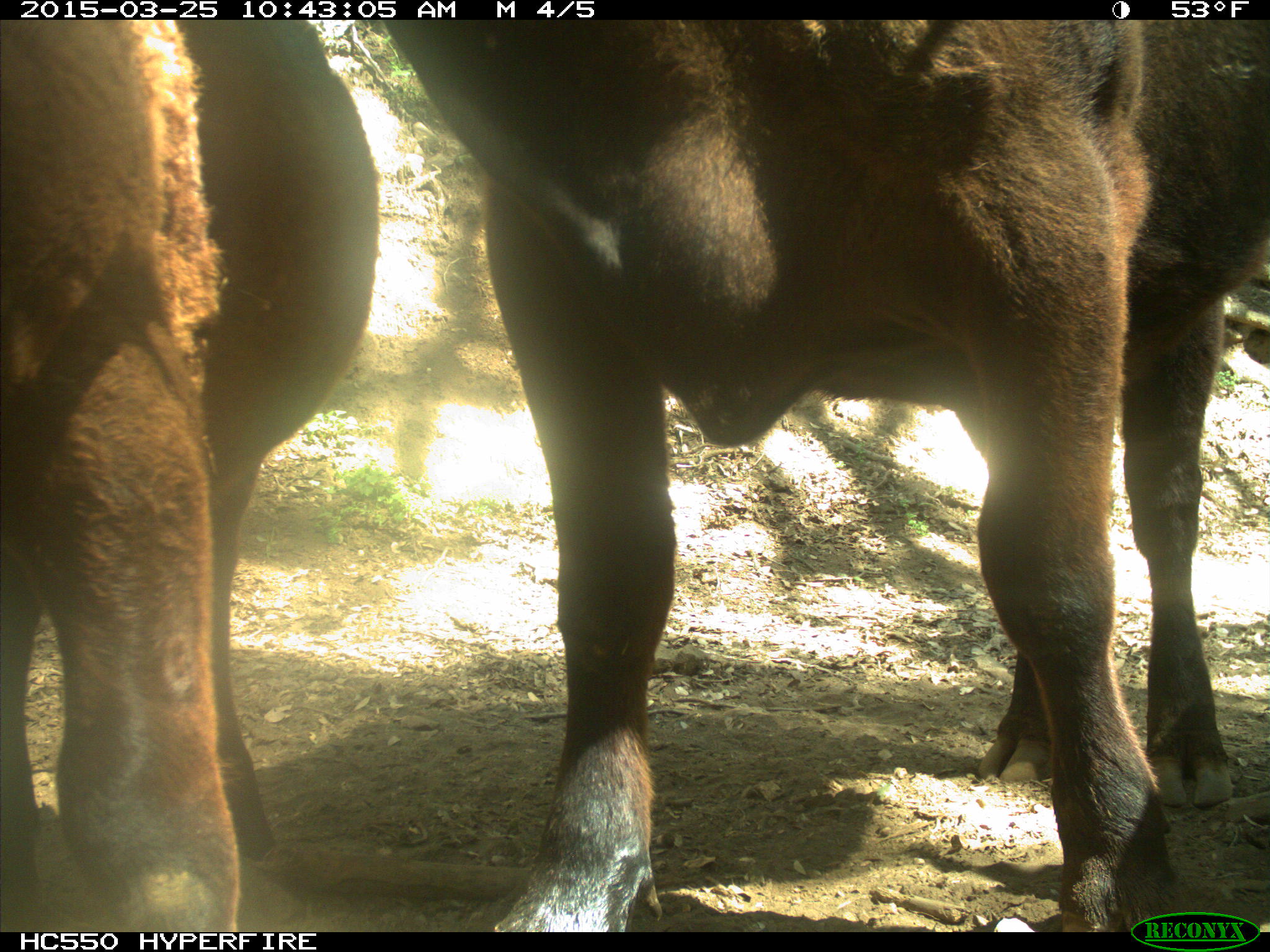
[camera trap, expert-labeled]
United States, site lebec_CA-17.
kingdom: Animalia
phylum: Chordata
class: Mammalia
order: Artiodactyla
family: Bovidae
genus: Bos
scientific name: Bos taurus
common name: domestic cow